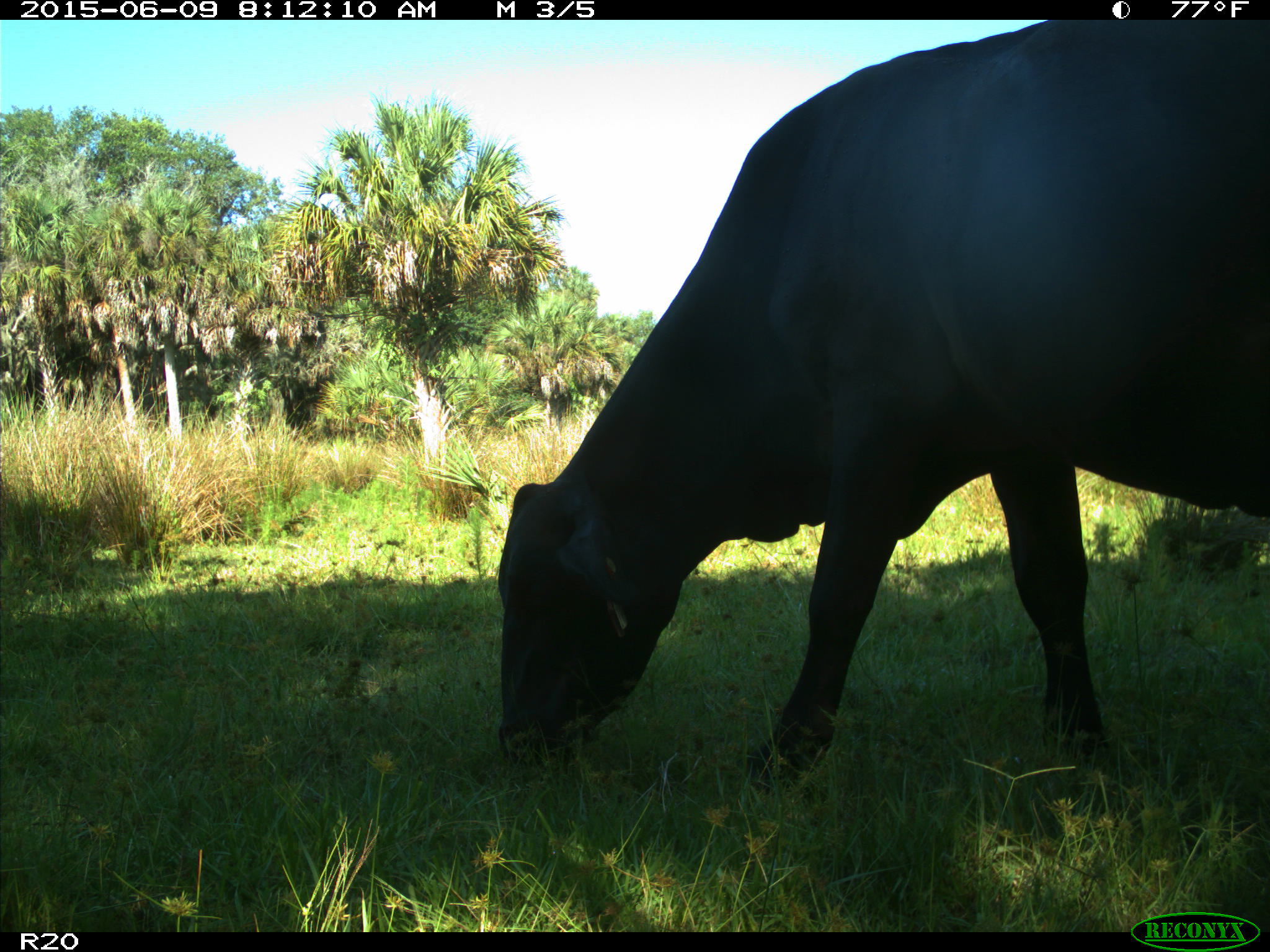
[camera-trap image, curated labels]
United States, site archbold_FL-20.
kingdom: Animalia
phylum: Chordata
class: Mammalia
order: Artiodactyla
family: Bovidae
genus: Bos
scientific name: Bos taurus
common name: domestic cow